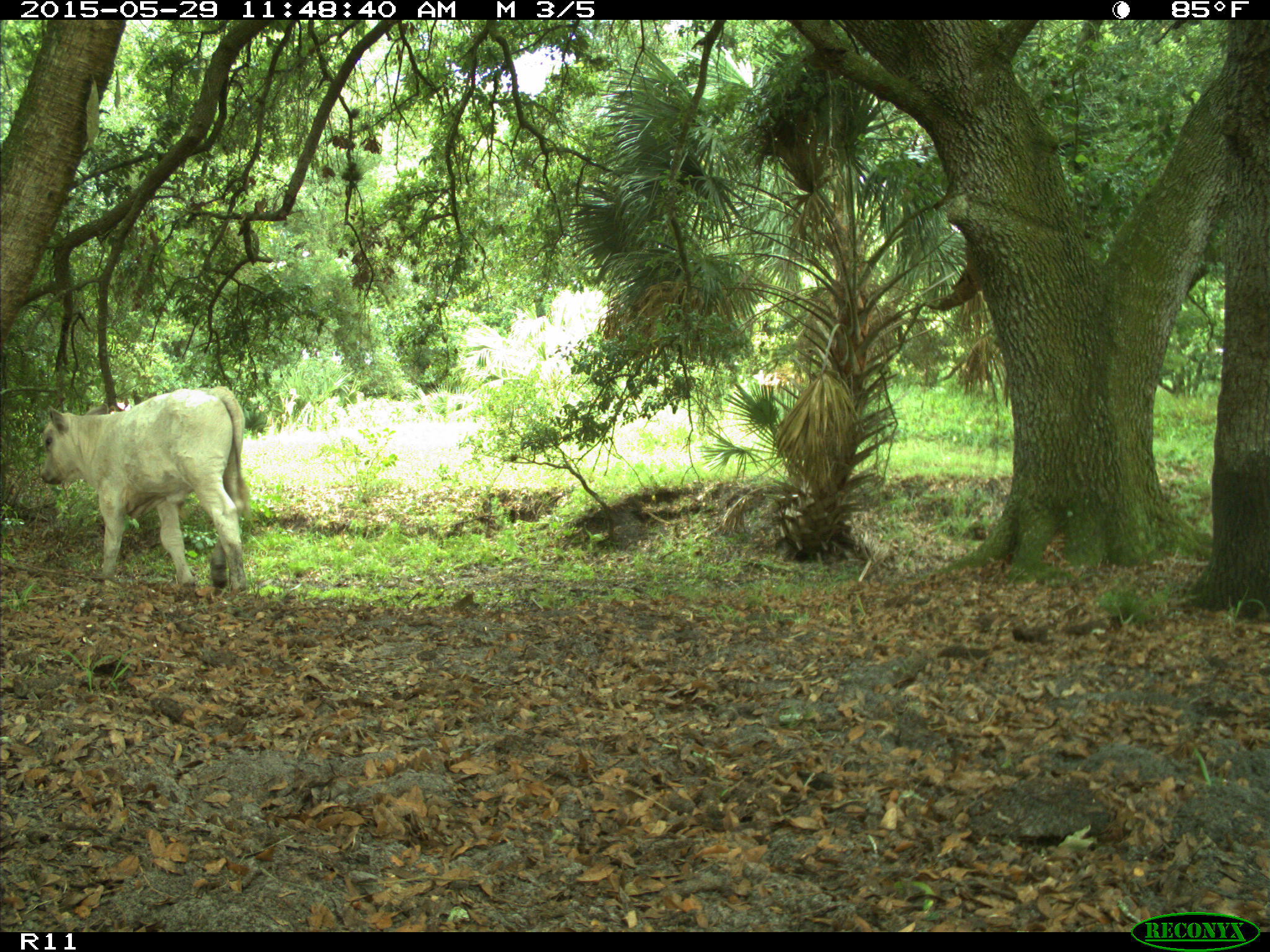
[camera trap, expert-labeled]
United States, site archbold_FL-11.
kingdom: Animalia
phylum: Chordata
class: Mammalia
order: Artiodactyla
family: Bovidae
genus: Bos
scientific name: Bos taurus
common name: domestic cow